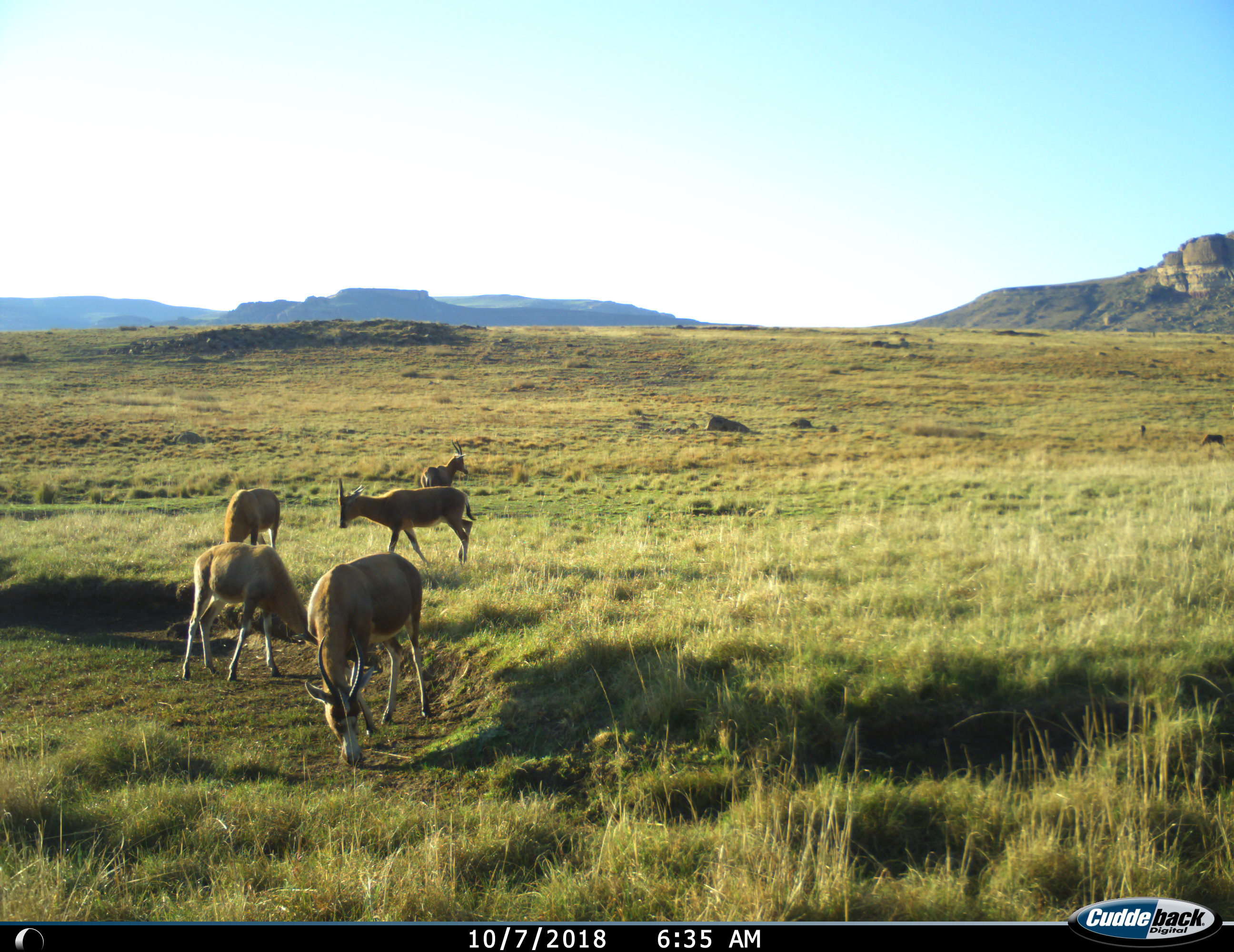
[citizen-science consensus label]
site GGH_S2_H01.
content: unidentified animal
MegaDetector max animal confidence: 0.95